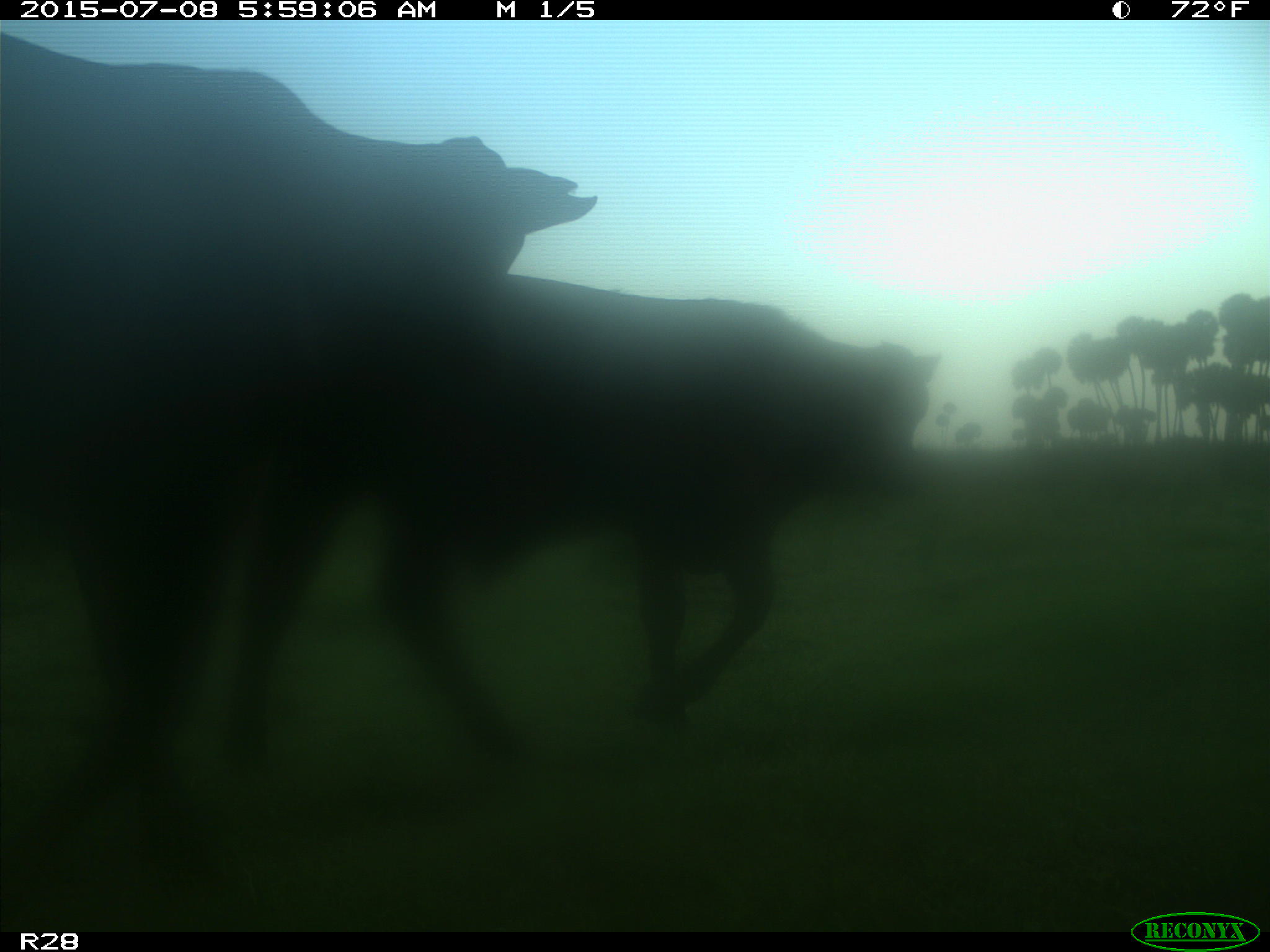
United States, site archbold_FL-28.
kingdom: Animalia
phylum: Chordata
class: Mammalia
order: Artiodactyla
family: Bovidae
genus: Bos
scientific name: Bos taurus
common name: domestic cow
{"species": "Bos taurus (domestic cow)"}